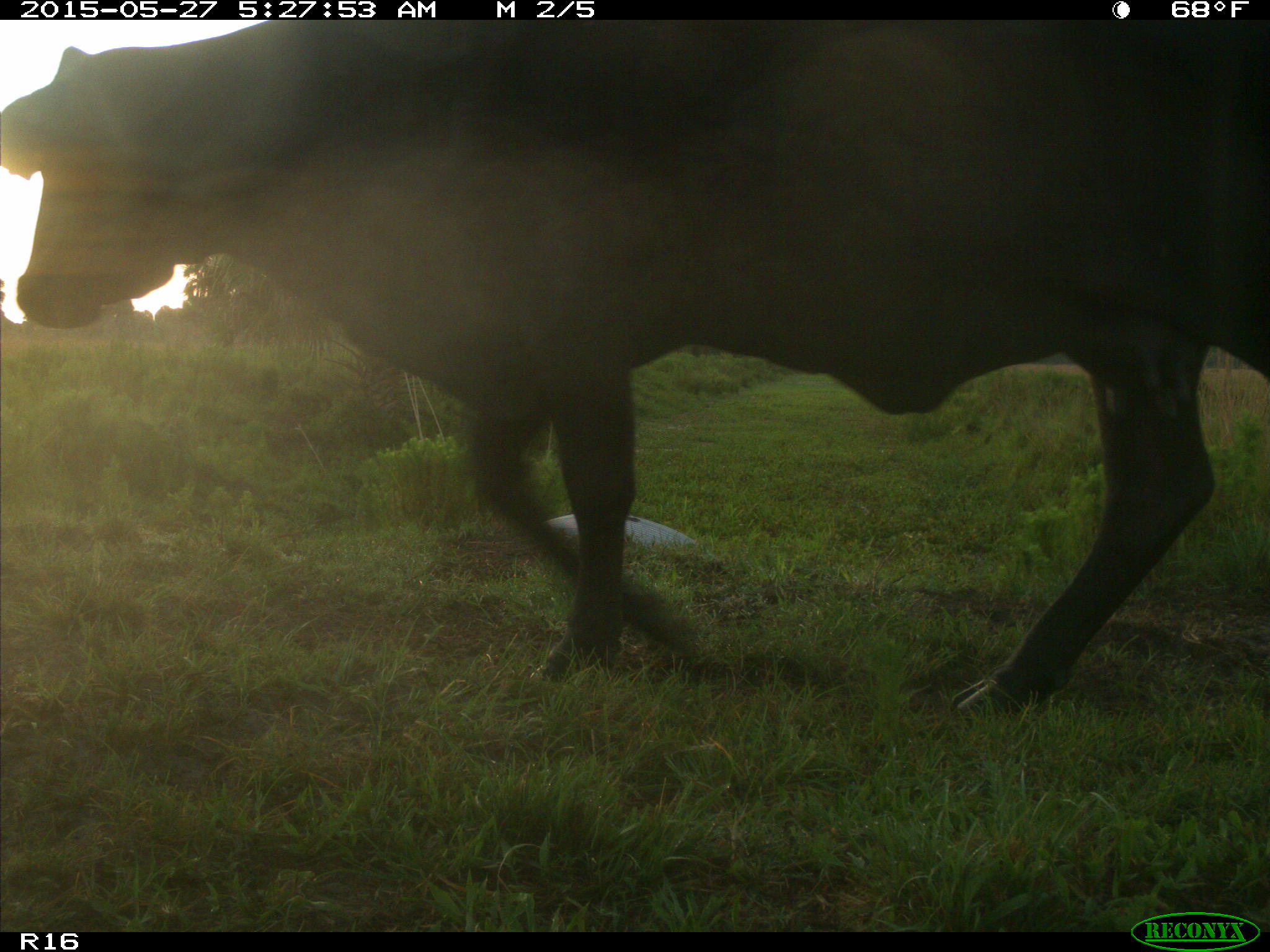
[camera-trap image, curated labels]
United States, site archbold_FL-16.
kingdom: Animalia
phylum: Chordata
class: Mammalia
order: Artiodactyla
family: Bovidae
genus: Bos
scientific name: Bos taurus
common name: domestic cow